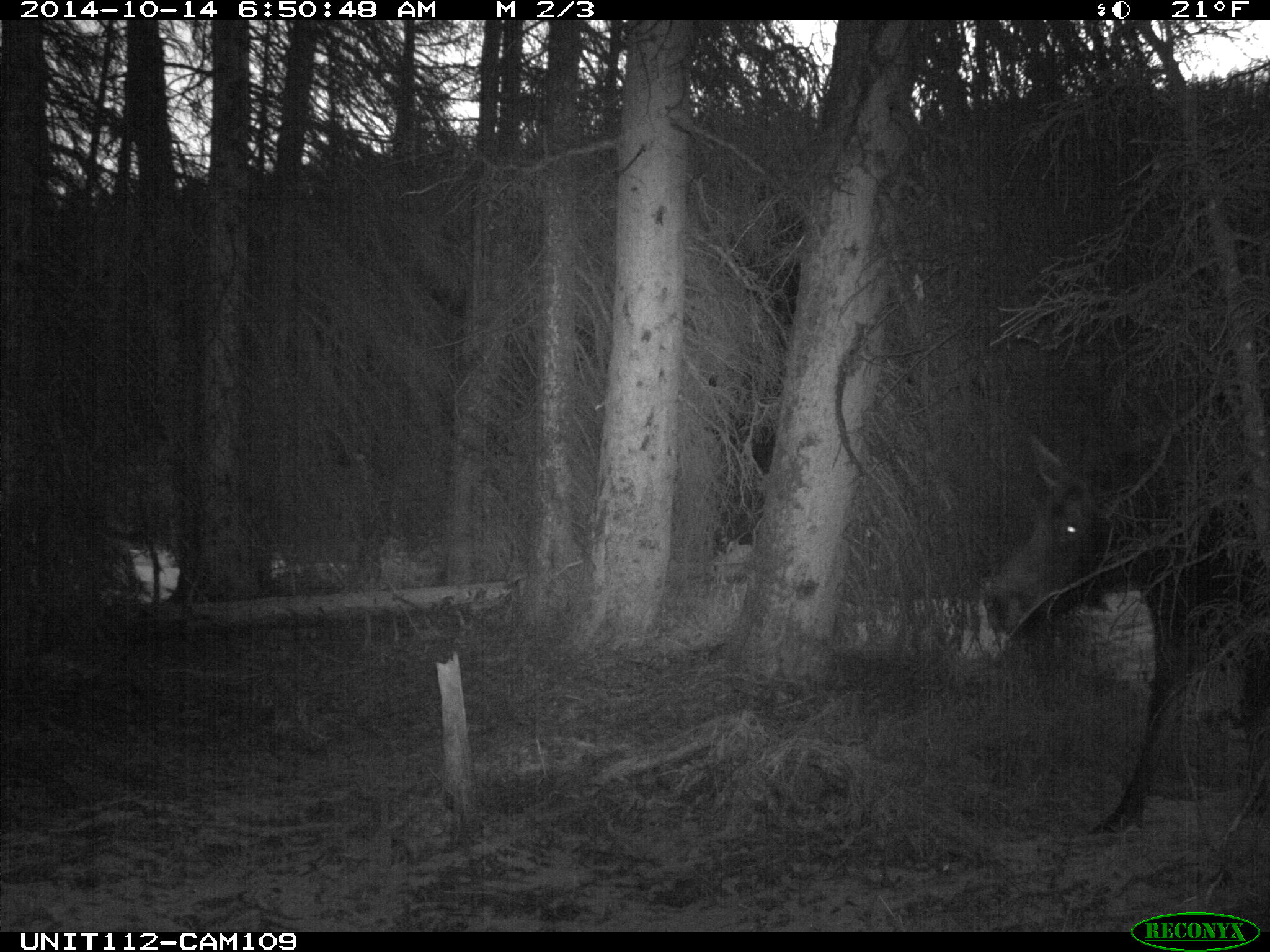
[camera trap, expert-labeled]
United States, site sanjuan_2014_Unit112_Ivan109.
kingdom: Animalia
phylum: Chordata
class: Mammalia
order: Artiodactyla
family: Cervidae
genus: Alces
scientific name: Alces alces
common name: moose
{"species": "Alces alces (moose)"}